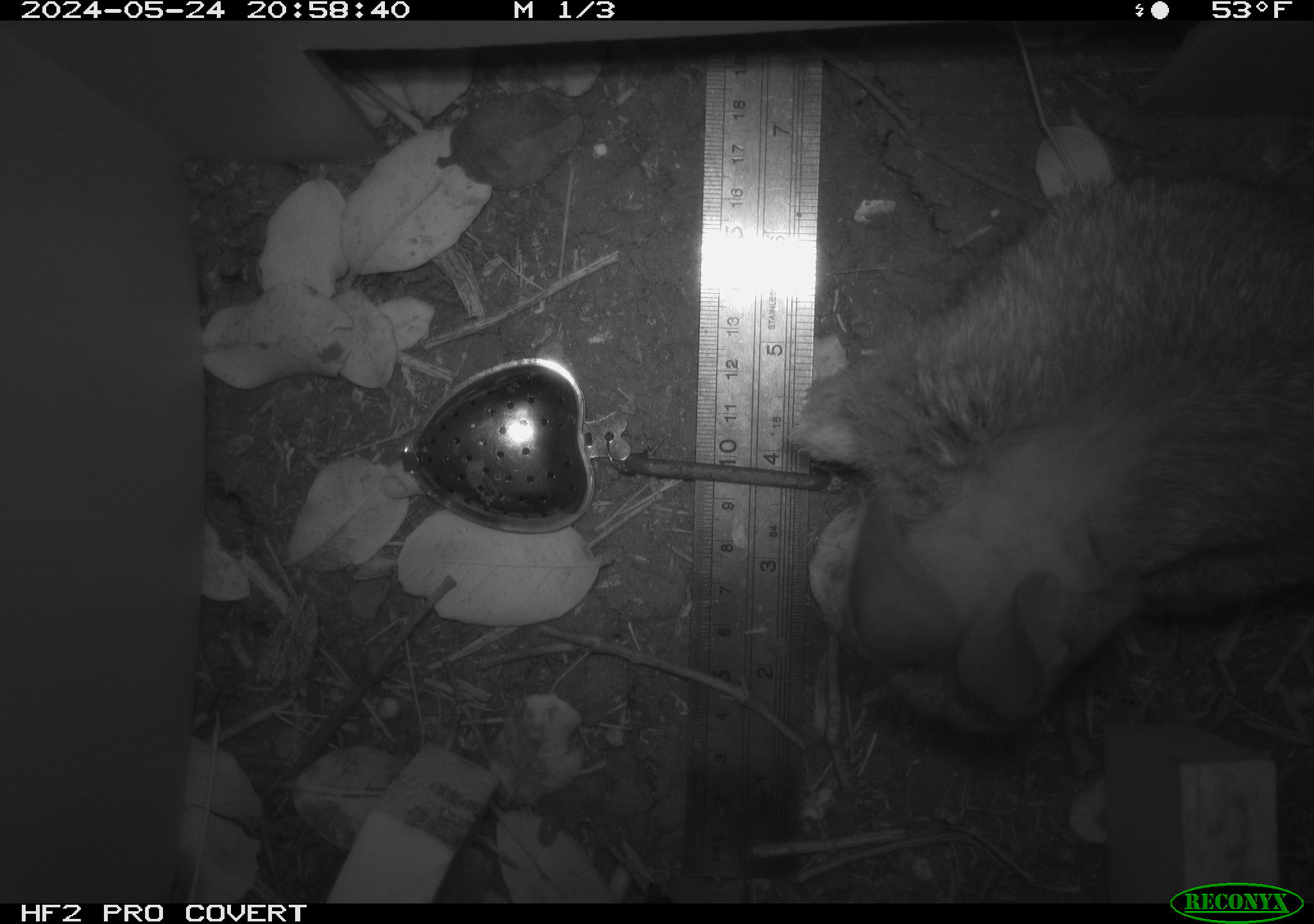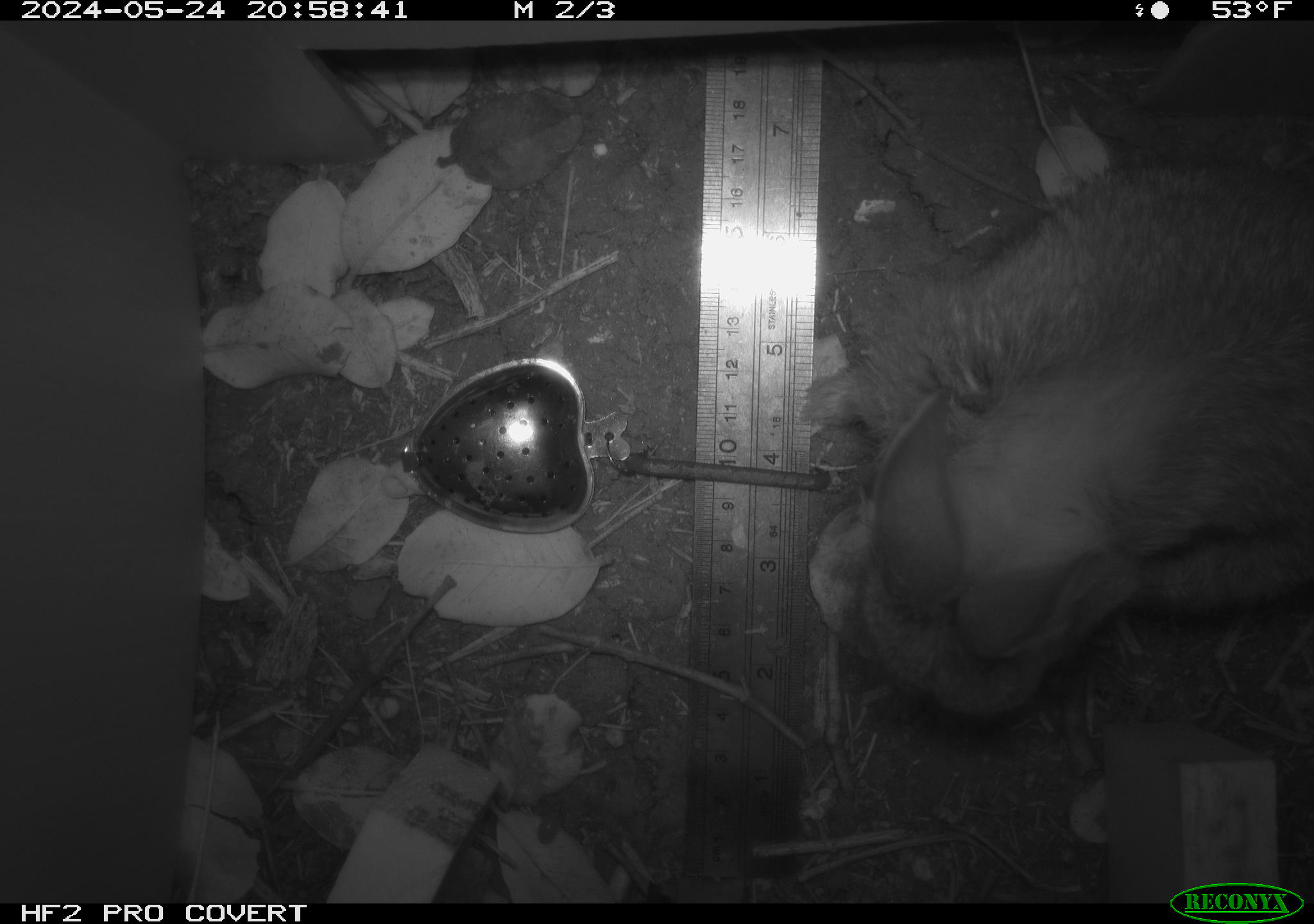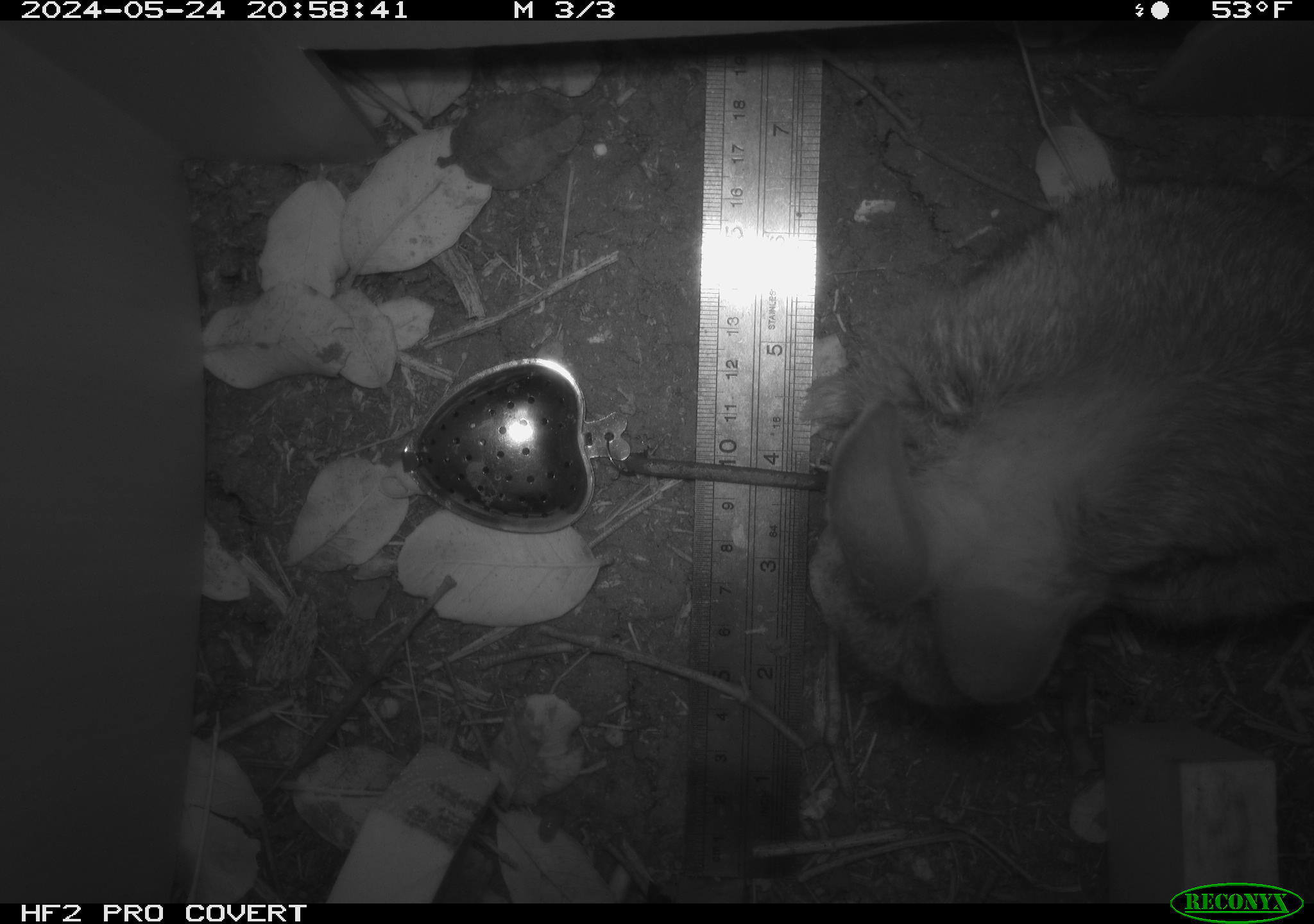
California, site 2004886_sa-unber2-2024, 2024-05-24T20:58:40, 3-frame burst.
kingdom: Animalia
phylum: Chordata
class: Mammalia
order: Lagomorpha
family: Leporidae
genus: Sylvilagus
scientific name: Sylvilagus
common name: cottontail rabbits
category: sylvilagus species